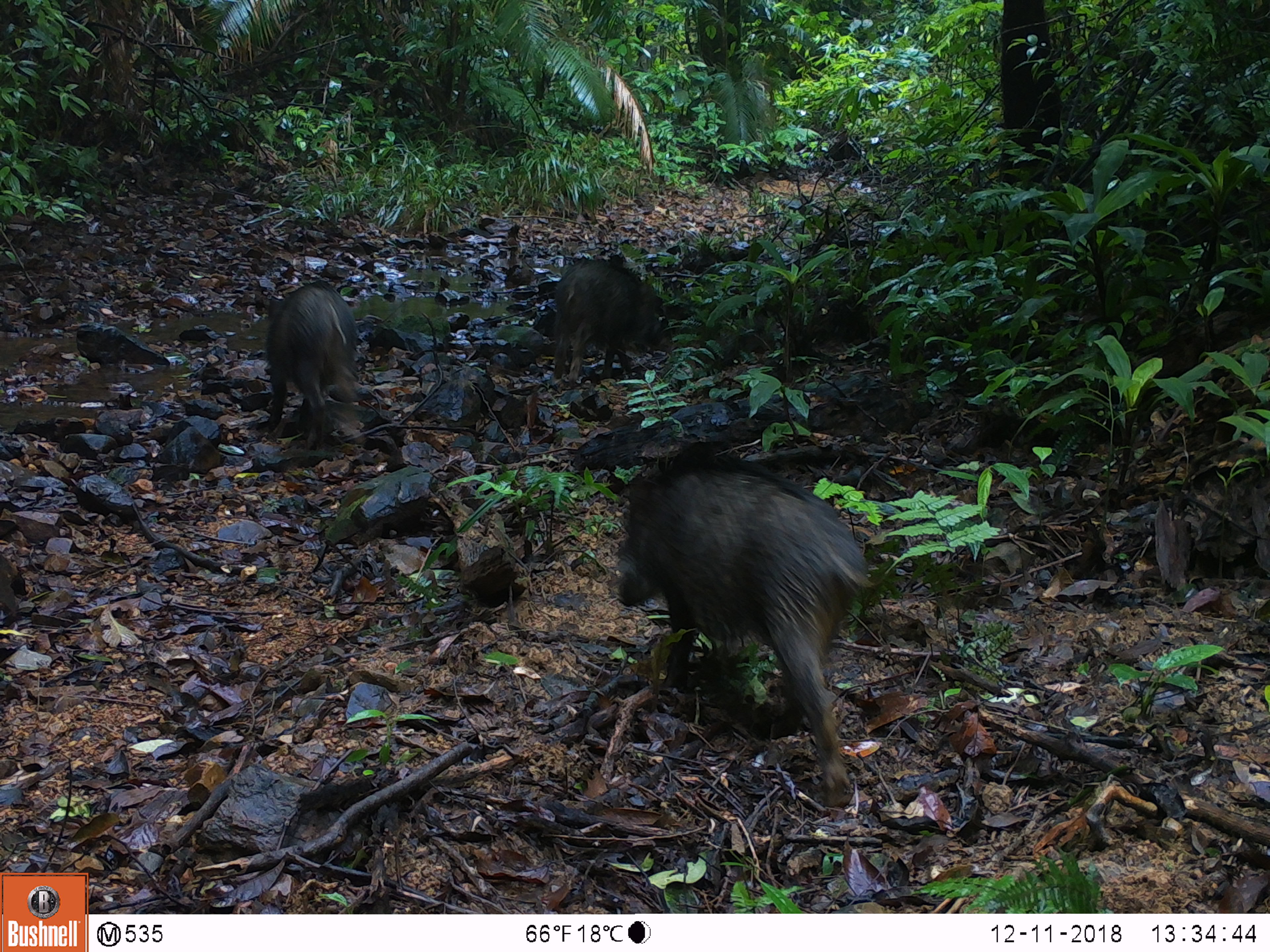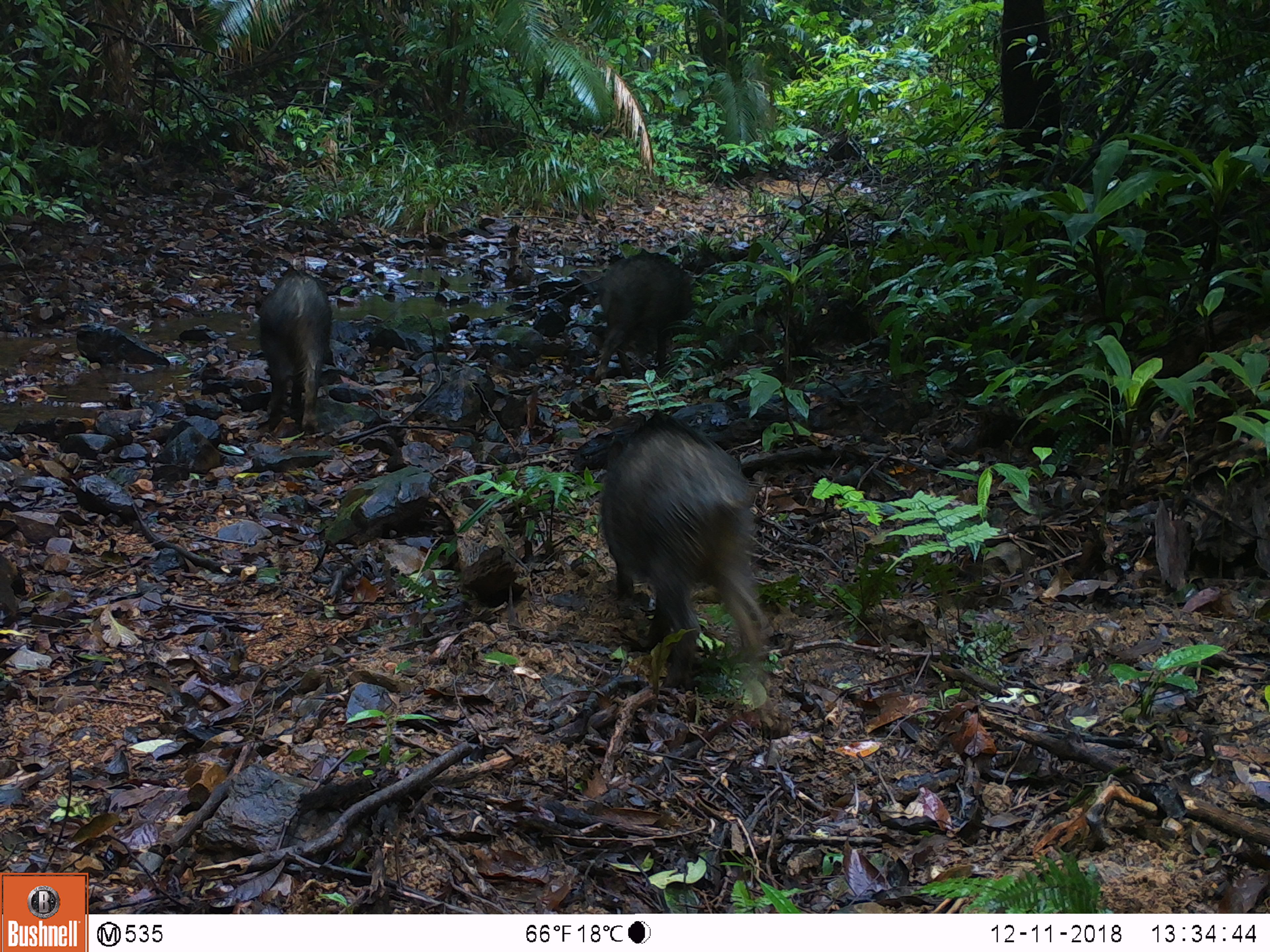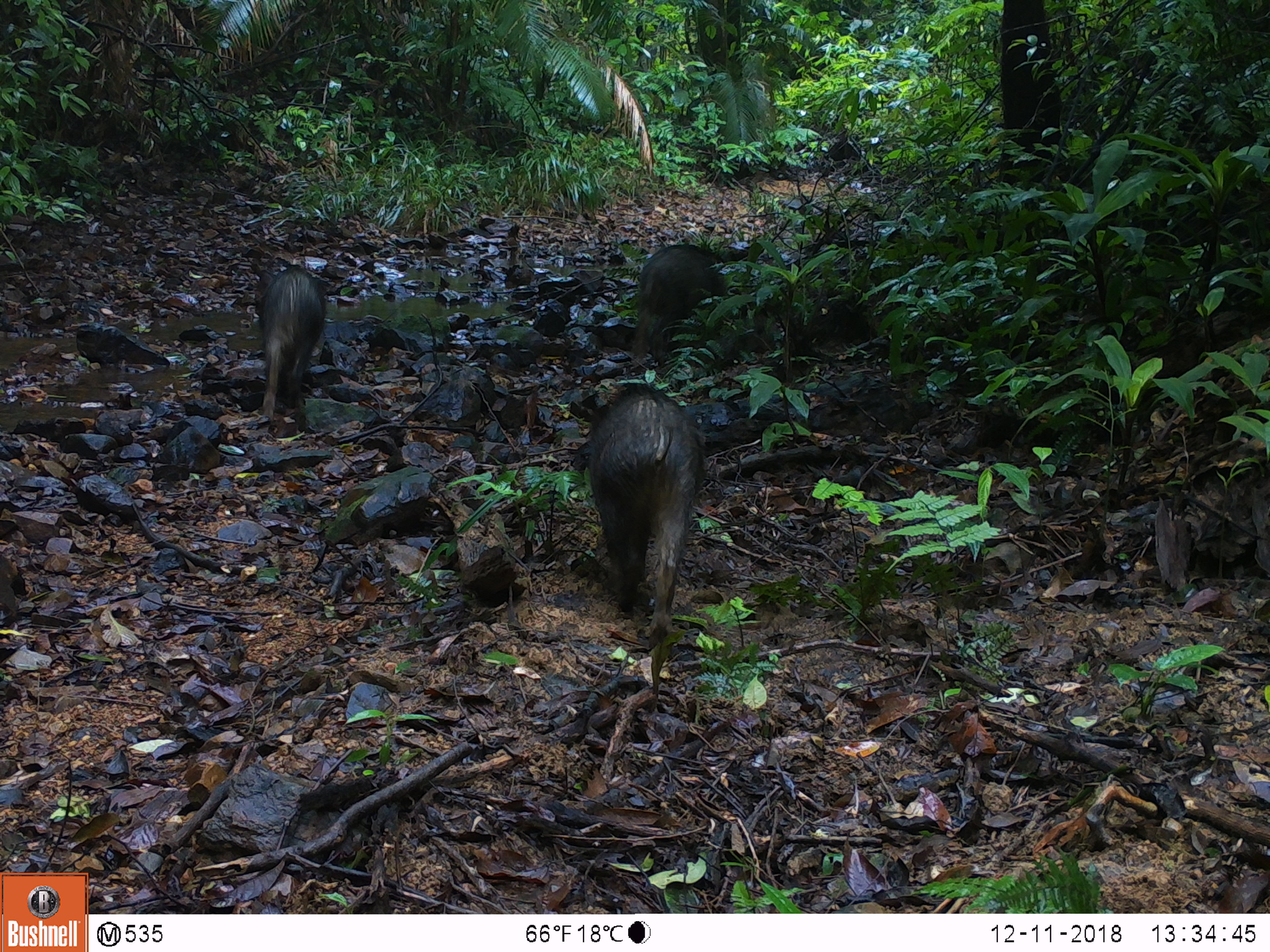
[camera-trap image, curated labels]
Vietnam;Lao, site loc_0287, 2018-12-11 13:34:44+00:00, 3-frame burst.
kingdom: Animalia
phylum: Chordata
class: Mammalia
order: Artiodactyla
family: Suidae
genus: Sus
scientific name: Sus scrofa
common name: eurasian wild pig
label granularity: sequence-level